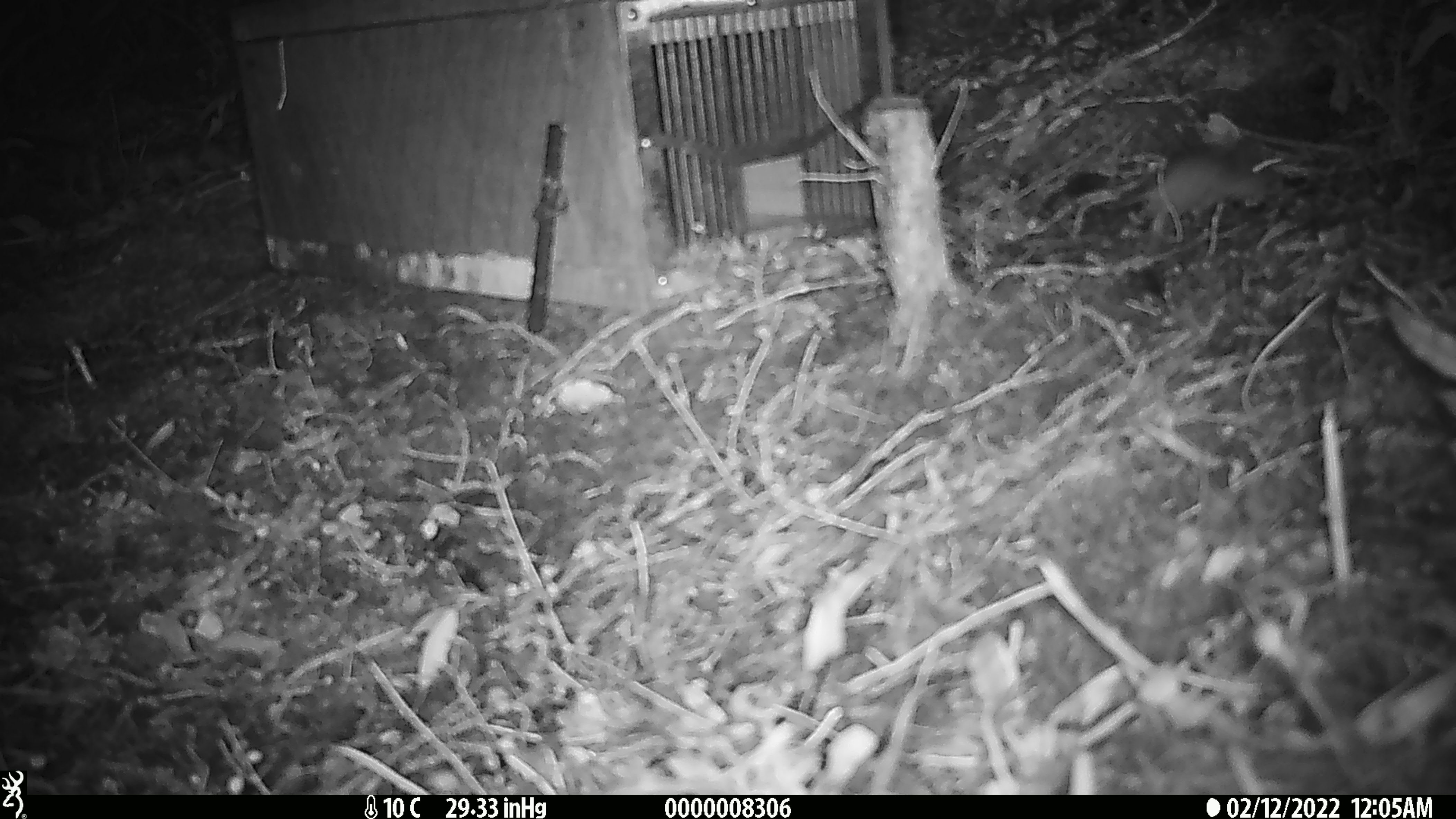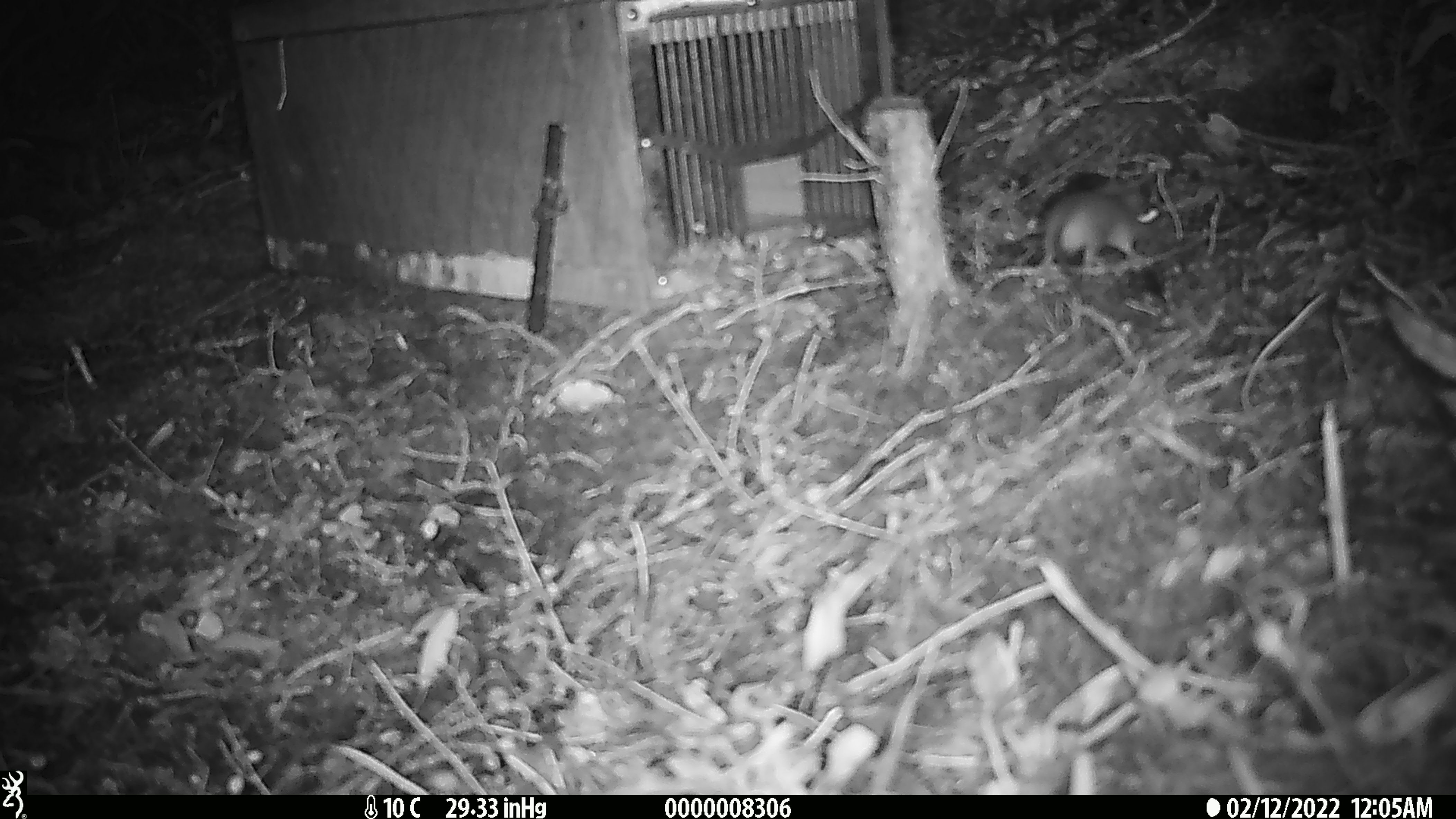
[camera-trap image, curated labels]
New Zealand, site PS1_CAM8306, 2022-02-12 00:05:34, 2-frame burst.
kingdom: Animalia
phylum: Chordata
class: Mammalia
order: Rodentia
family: Muridae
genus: Mus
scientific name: Mus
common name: mouse